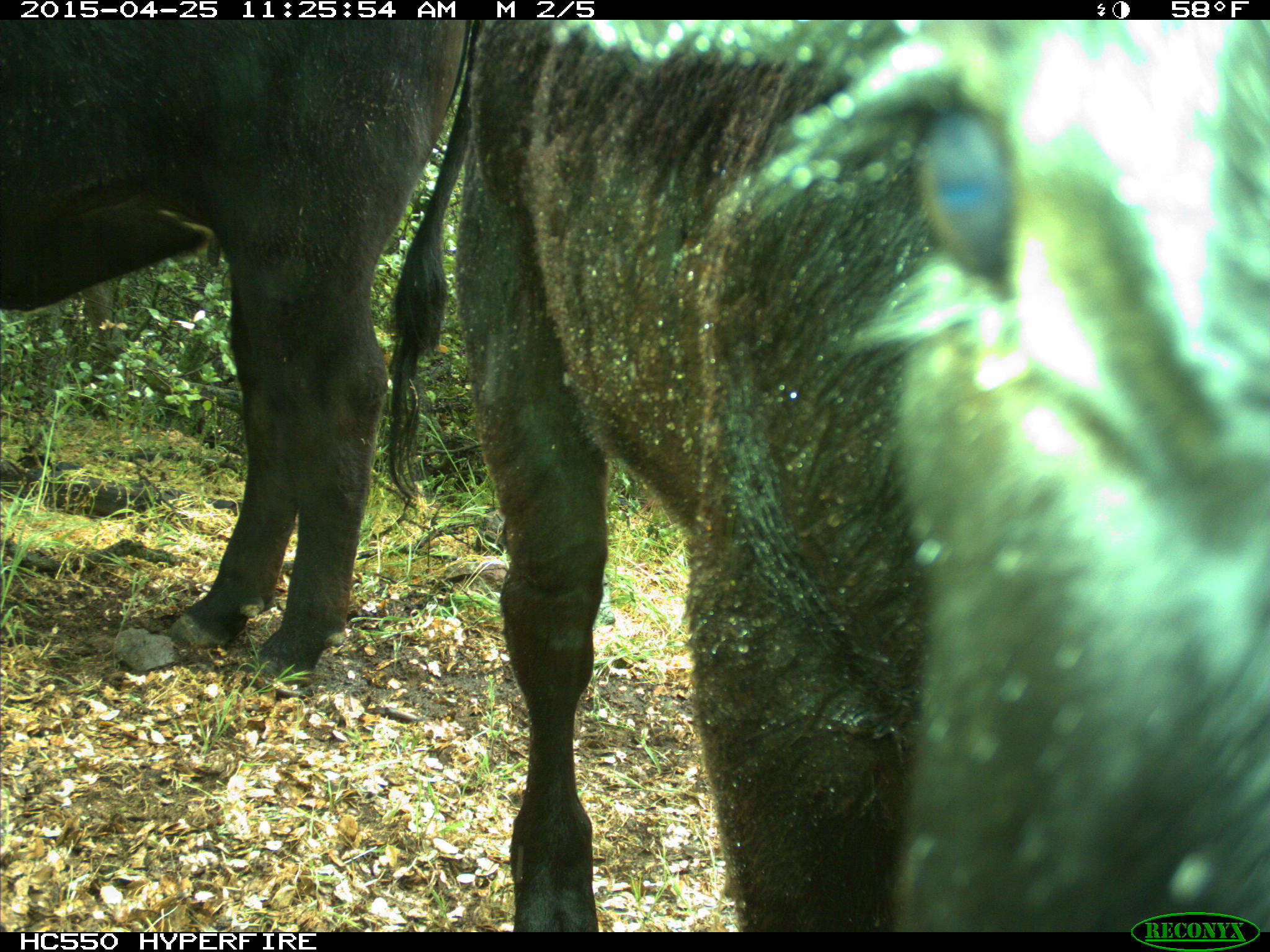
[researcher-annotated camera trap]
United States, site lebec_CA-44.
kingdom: Animalia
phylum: Chordata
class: Mammalia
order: Artiodactyla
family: Suidae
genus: Sus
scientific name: Sus scrofa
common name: wild boar